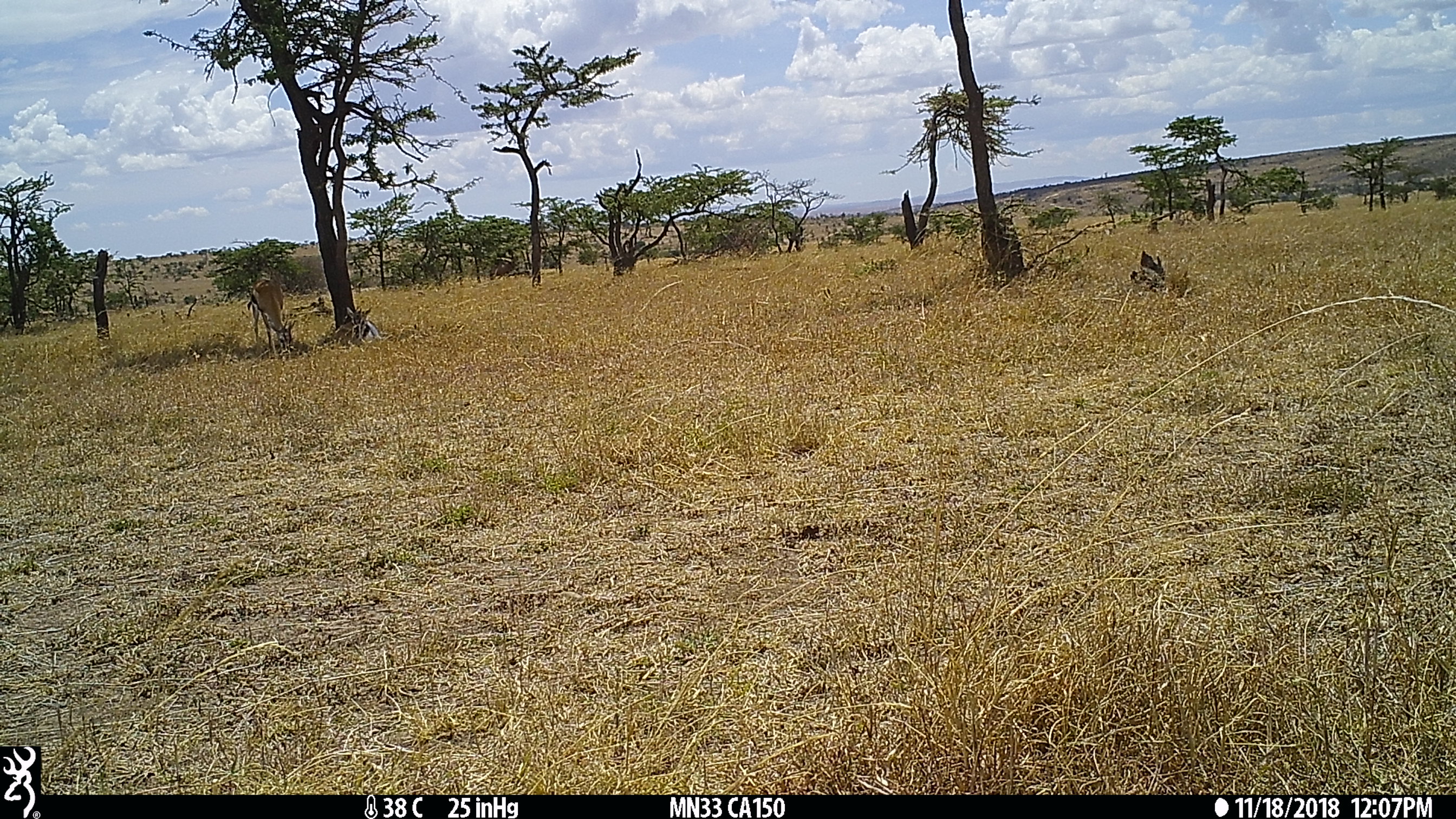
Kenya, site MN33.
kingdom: Animalia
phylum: Chordata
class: Mammalia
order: Artiodactyla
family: Bovidae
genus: Eudorcas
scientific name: Eudorcas thomsonii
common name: thomon's gazelle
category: gazelle thomsons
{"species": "gazelle thomsons (thomon's gazelle) (Eudorcas thomsonii)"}